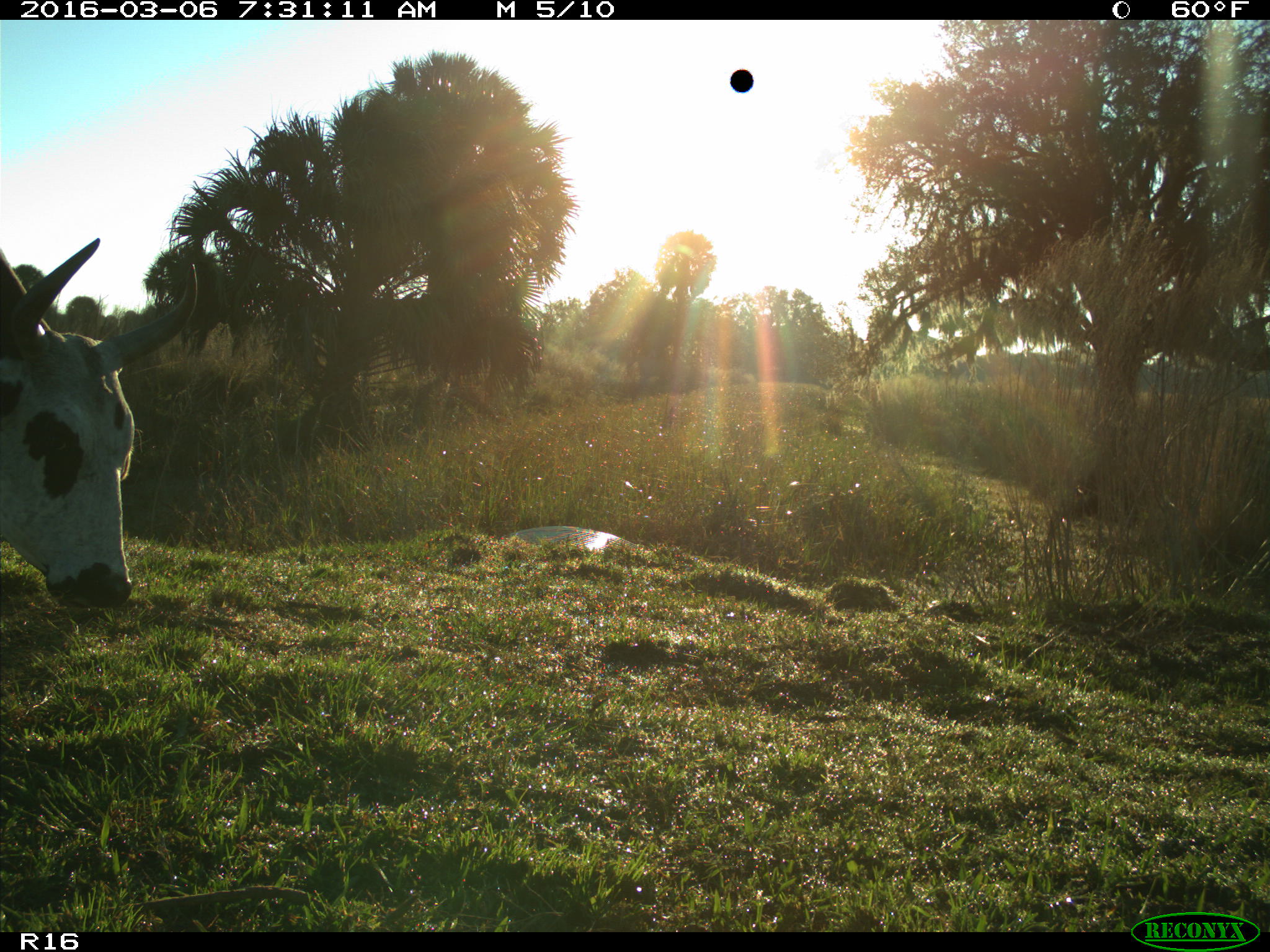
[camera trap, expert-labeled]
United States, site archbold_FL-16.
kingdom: Animalia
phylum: Chordata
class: Mammalia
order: Artiodactyla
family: Bovidae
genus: Bos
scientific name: Bos taurus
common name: domestic cow